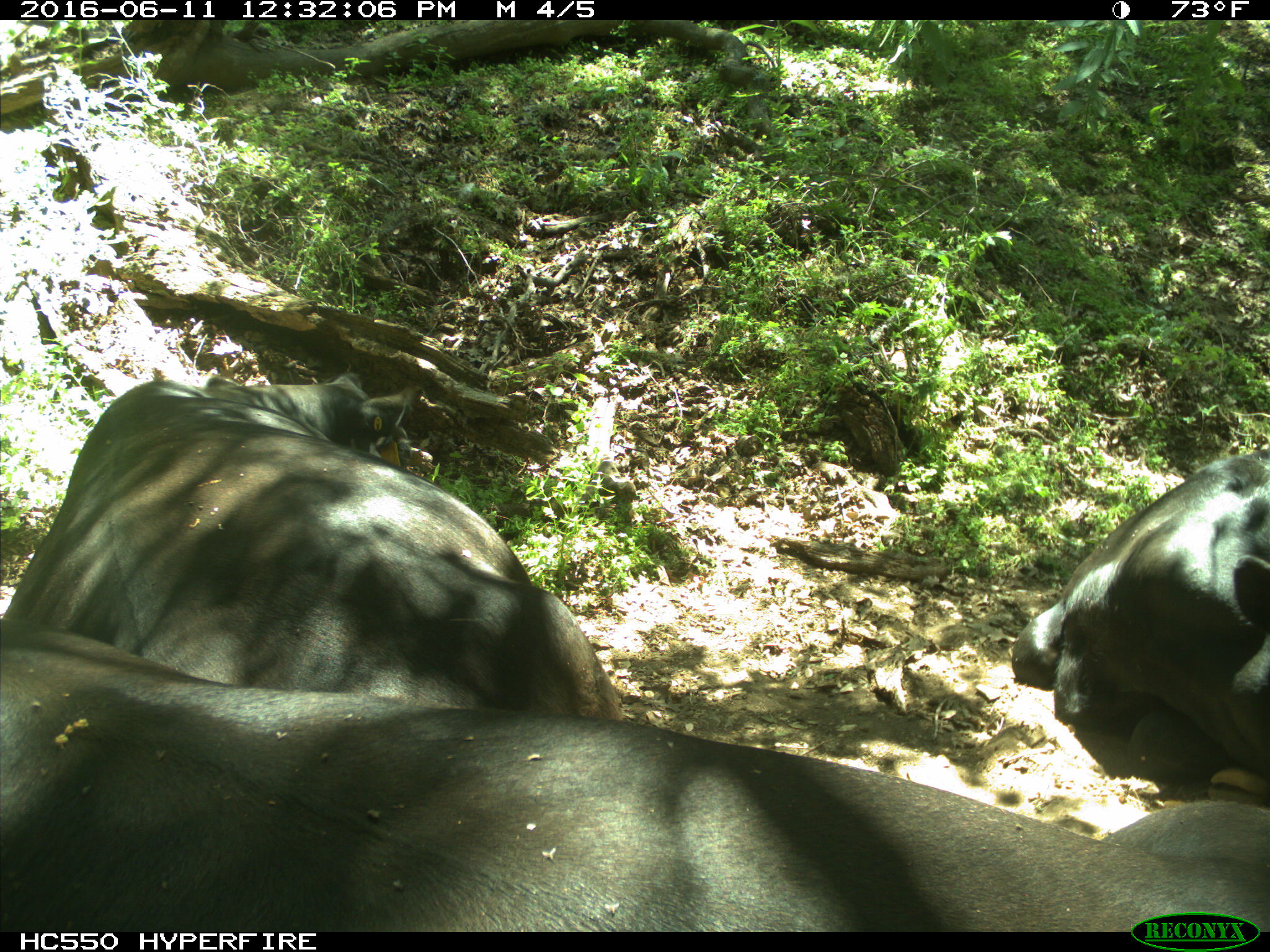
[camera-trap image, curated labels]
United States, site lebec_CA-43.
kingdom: Animalia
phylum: Chordata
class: Mammalia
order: Artiodactyla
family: Bovidae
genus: Bos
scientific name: Bos taurus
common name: domestic cow